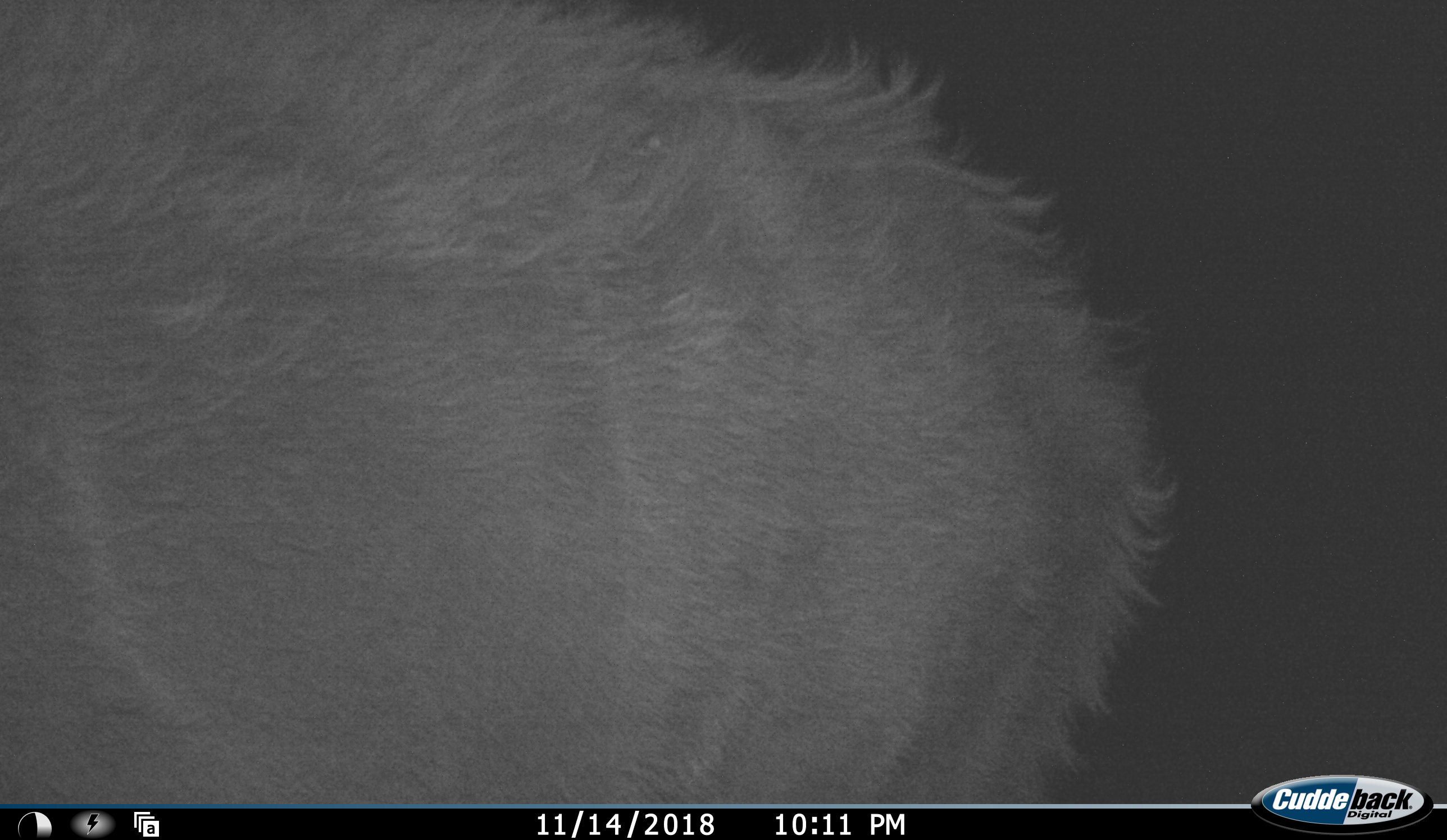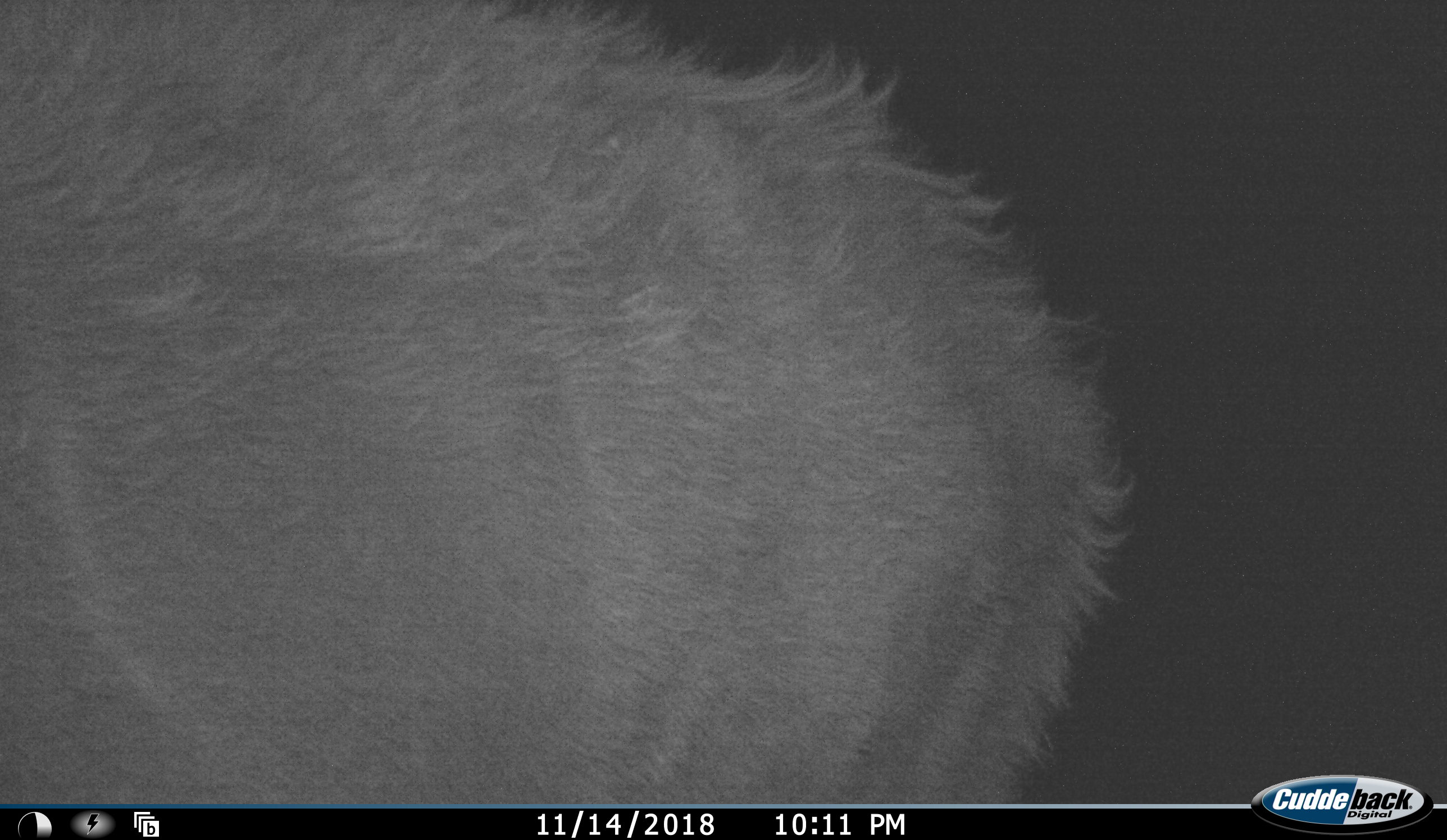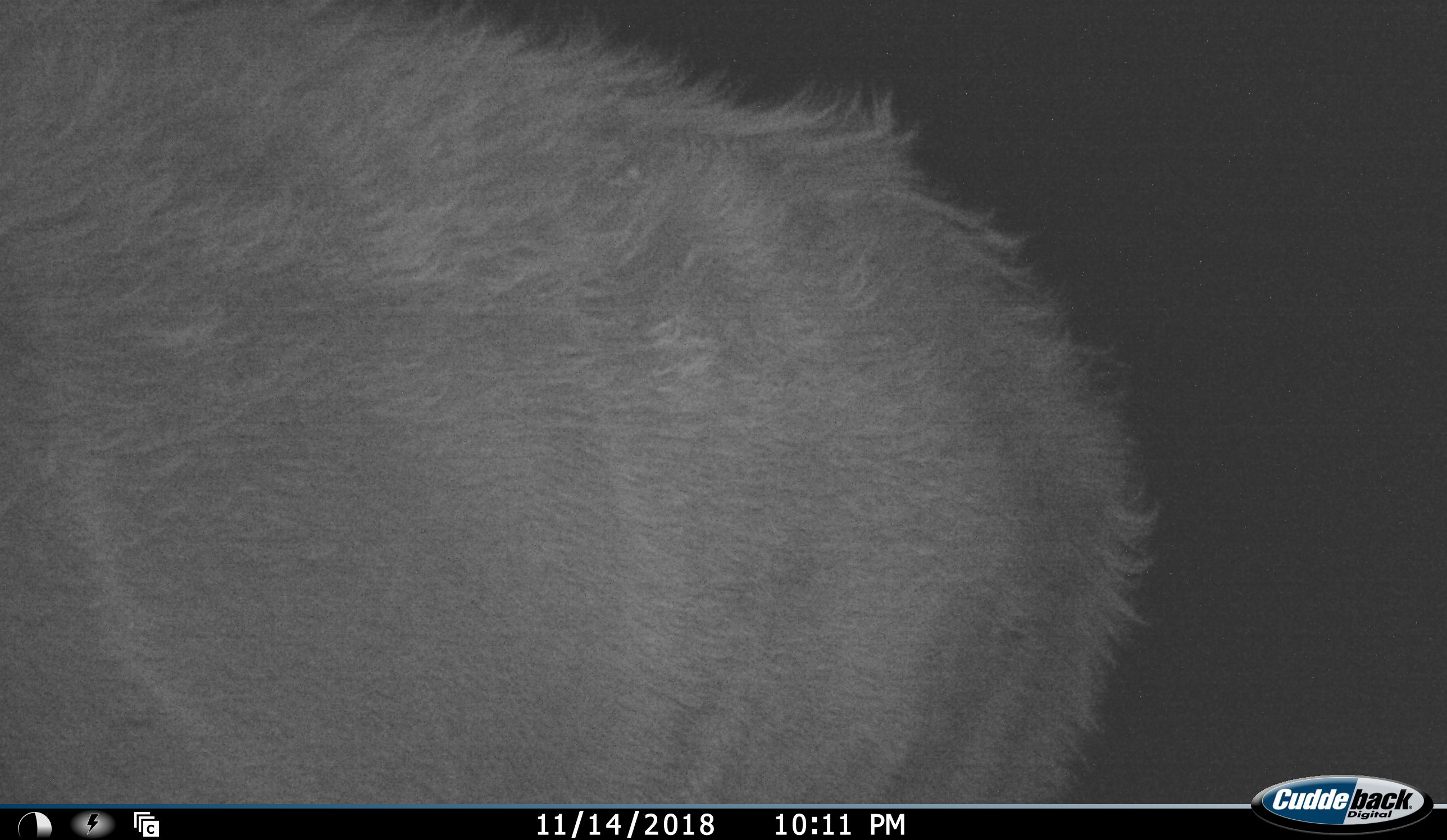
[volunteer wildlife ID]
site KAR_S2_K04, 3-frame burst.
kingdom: Animalia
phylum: Chordata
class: Mammalia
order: Artiodactyla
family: Bovidae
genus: Tragelaphus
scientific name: Tragelaphus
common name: kudu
Kudu (Tragelaphus), count 1. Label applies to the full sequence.